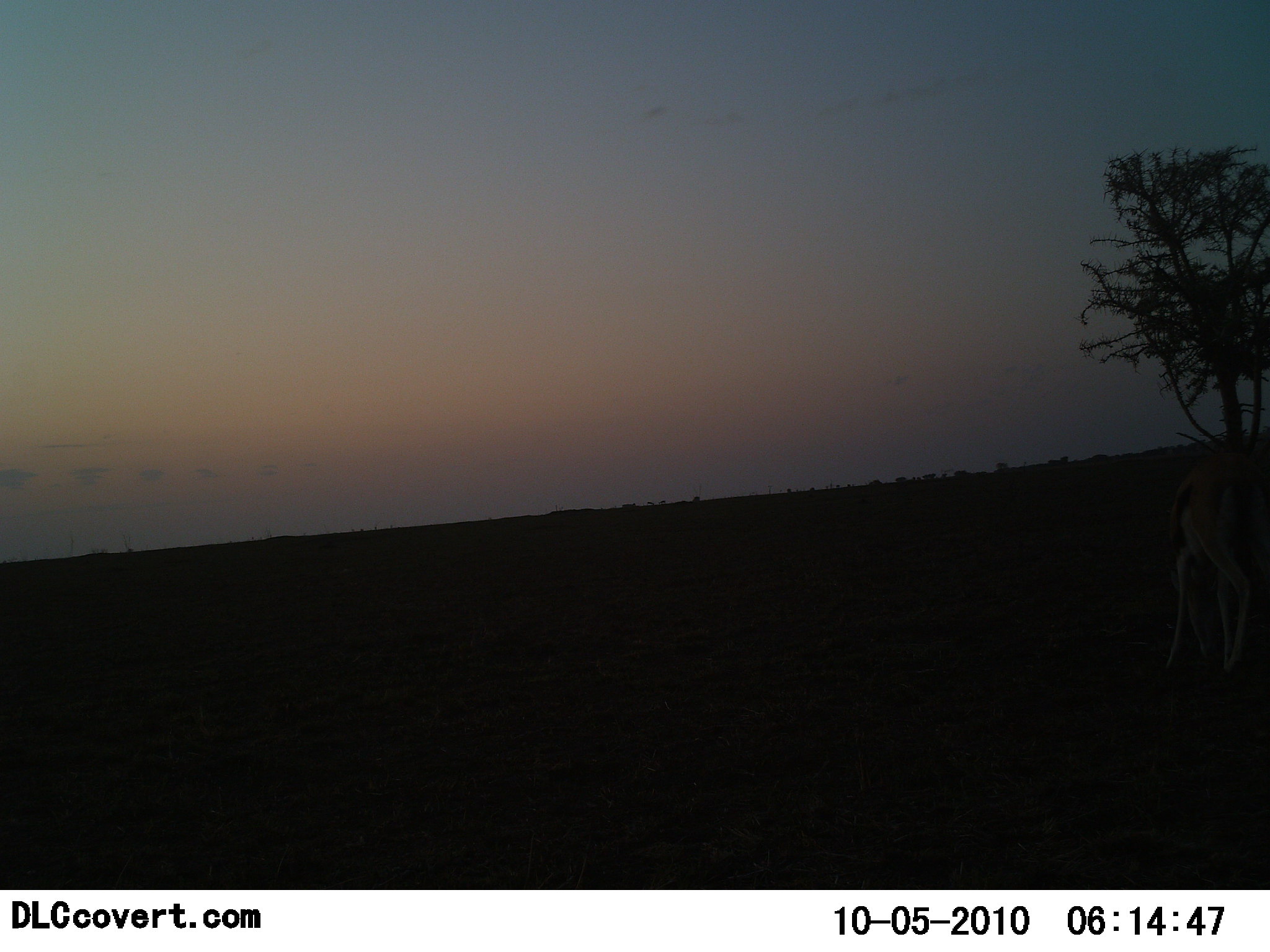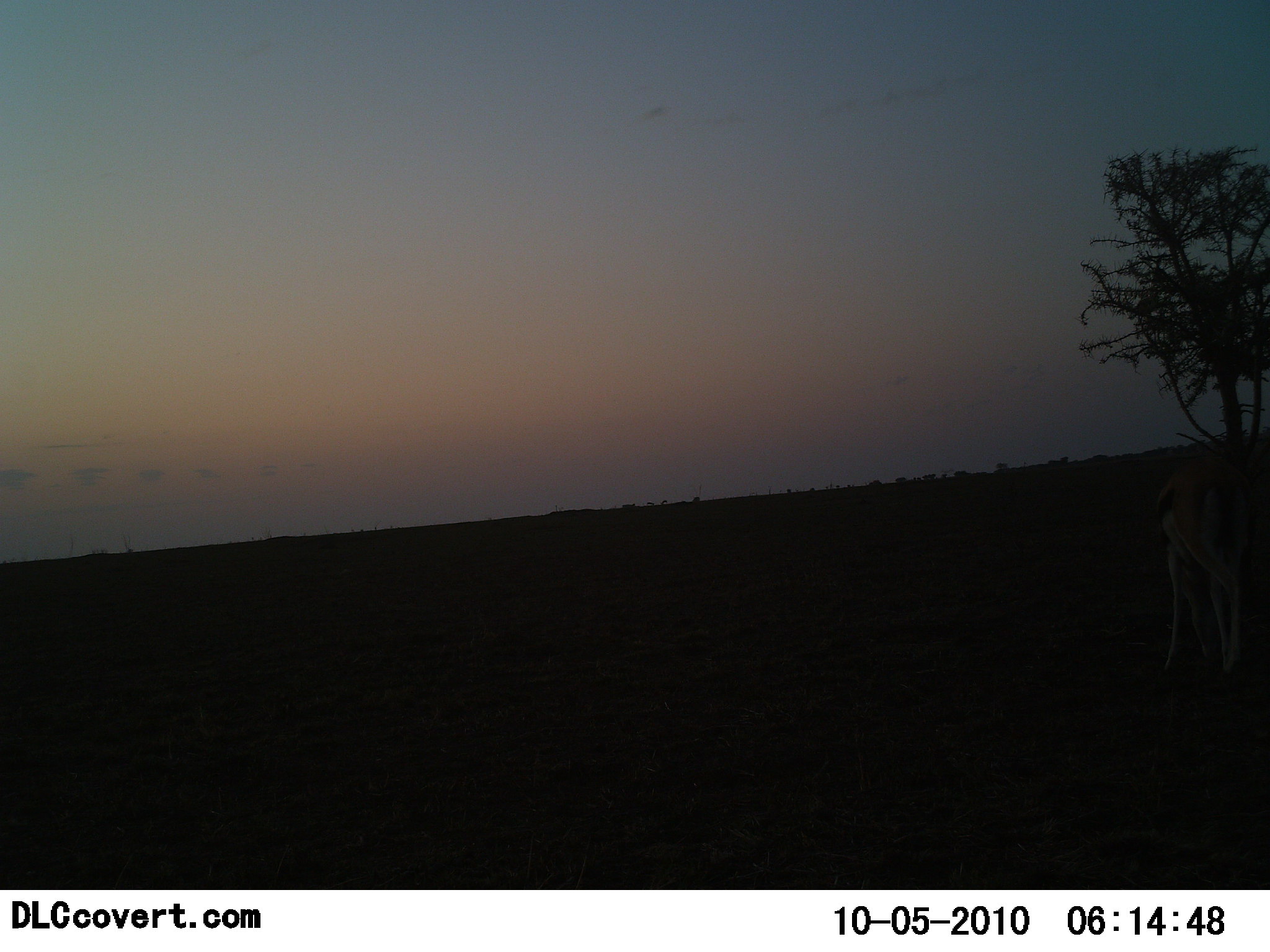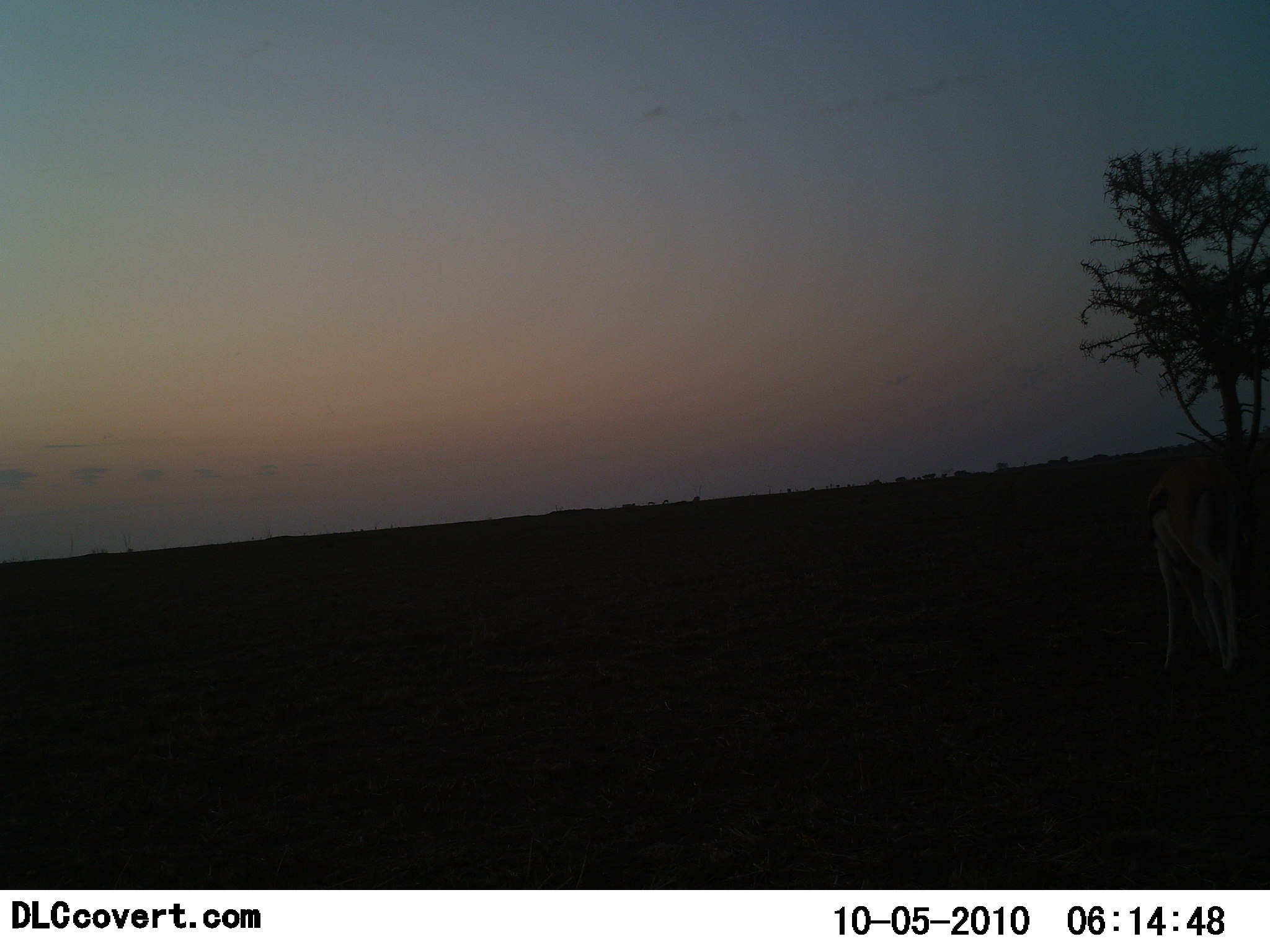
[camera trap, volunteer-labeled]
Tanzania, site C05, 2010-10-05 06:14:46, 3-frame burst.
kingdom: Animalia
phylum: Chordata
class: Mammalia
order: Artiodactyla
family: Bovidae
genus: Eudorcas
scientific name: Eudorcas thomsonii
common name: thomson's gazelle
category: gazellethomsons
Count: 1.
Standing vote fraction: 31%.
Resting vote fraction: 0%.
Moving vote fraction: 8%.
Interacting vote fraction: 0%.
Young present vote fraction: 0%.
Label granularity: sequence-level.